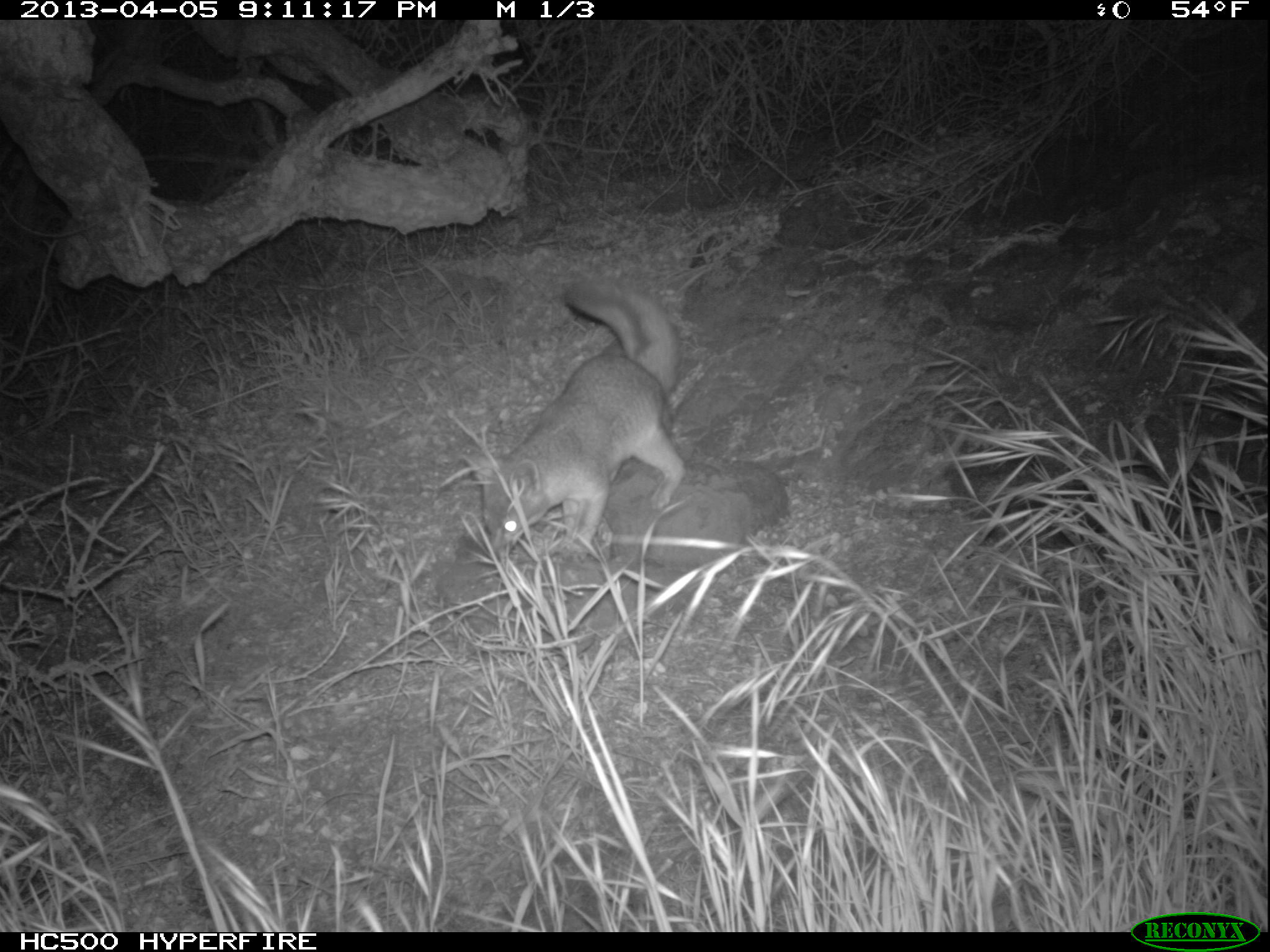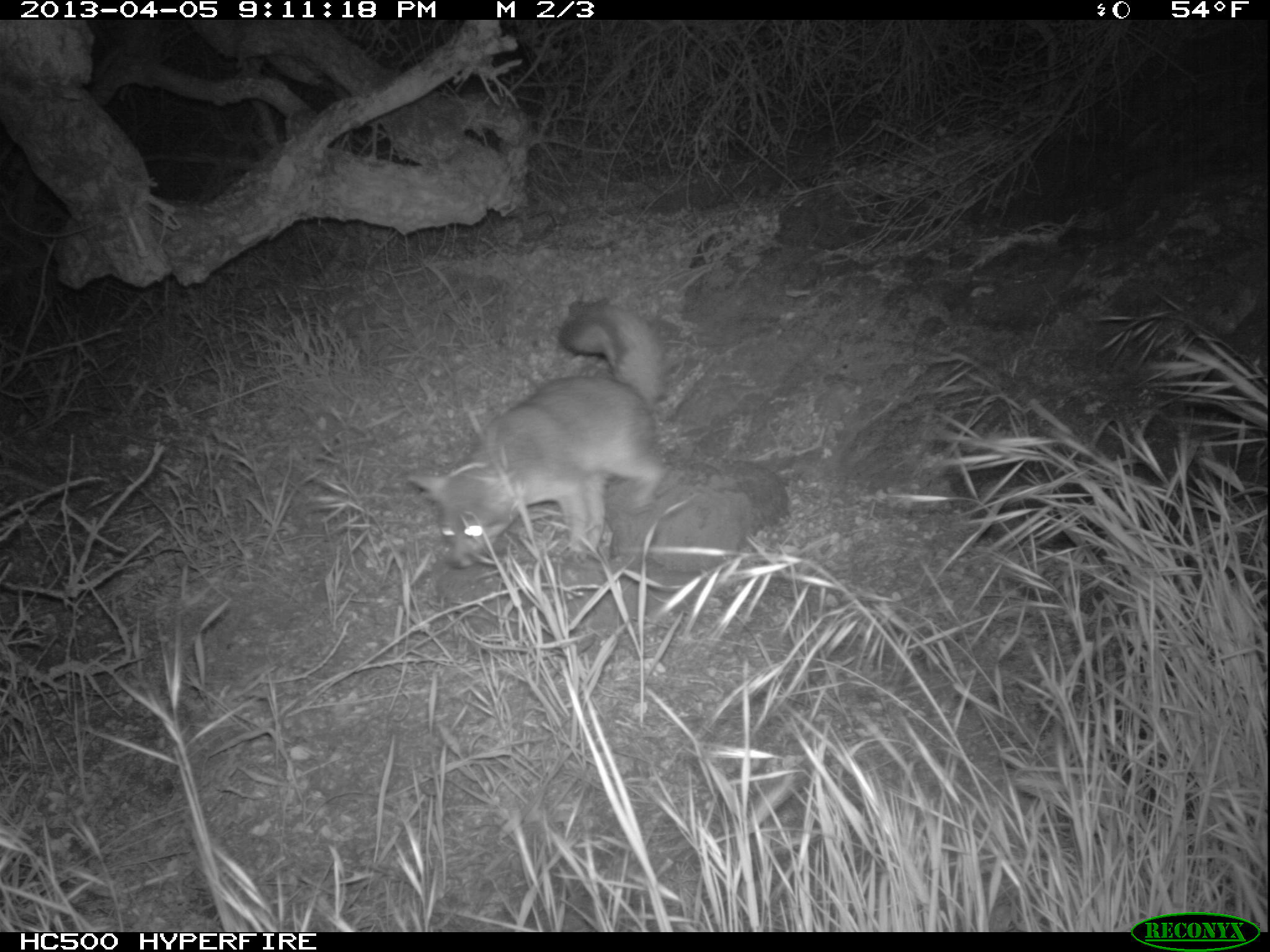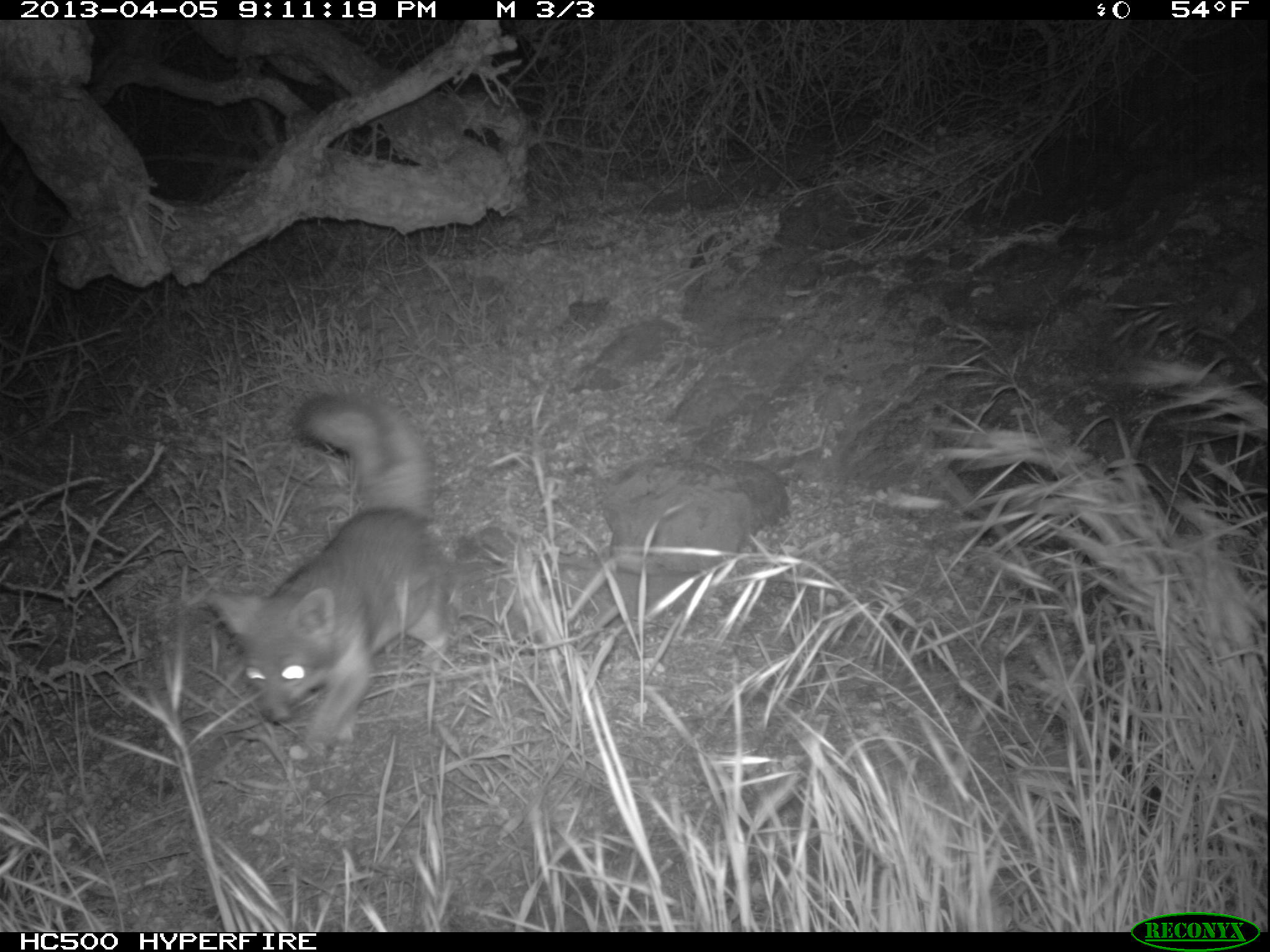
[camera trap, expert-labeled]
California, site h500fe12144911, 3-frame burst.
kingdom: Animalia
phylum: Chordata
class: Mammalia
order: Carnivora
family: Canidae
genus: Urocyon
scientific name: Urocyon littoralis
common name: island fox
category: fox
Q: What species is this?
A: Fox (island fox) (Urocyon littoralis).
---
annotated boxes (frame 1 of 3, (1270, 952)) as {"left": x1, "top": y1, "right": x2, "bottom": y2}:
fox: {"left": 463, "top": 278, "right": 687, "bottom": 561}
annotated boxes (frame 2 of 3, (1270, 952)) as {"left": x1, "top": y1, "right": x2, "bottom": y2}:
fox: {"left": 407, "top": 304, "right": 665, "bottom": 568}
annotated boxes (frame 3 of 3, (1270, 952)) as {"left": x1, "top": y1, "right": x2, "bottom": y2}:
fox: {"left": 202, "top": 388, "right": 455, "bottom": 771}